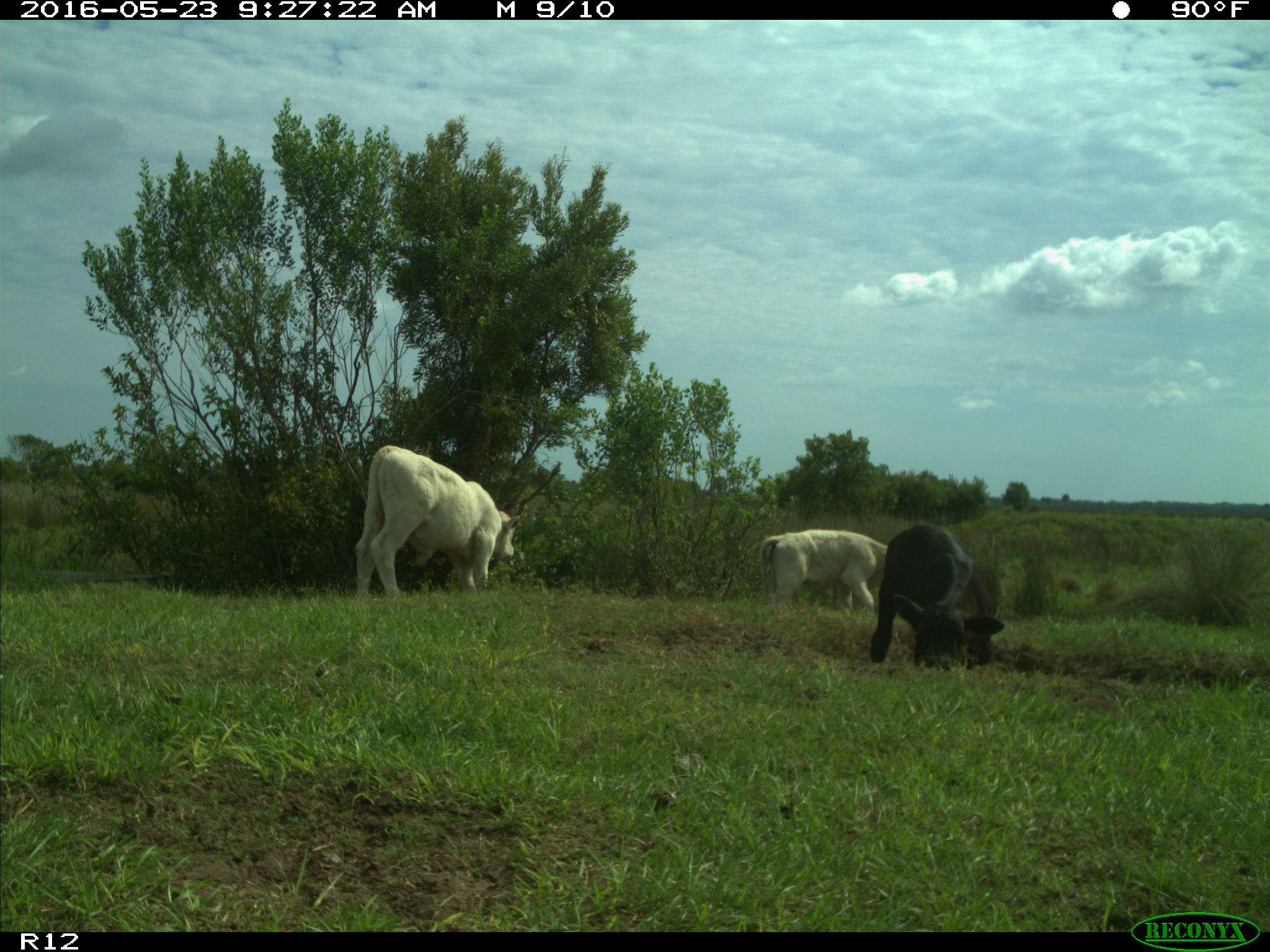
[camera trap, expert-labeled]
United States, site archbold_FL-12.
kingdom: Animalia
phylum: Chordata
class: Mammalia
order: Artiodactyla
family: Bovidae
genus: Bos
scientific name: Bos taurus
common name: domestic cow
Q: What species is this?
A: Bos taurus (domestic cow).